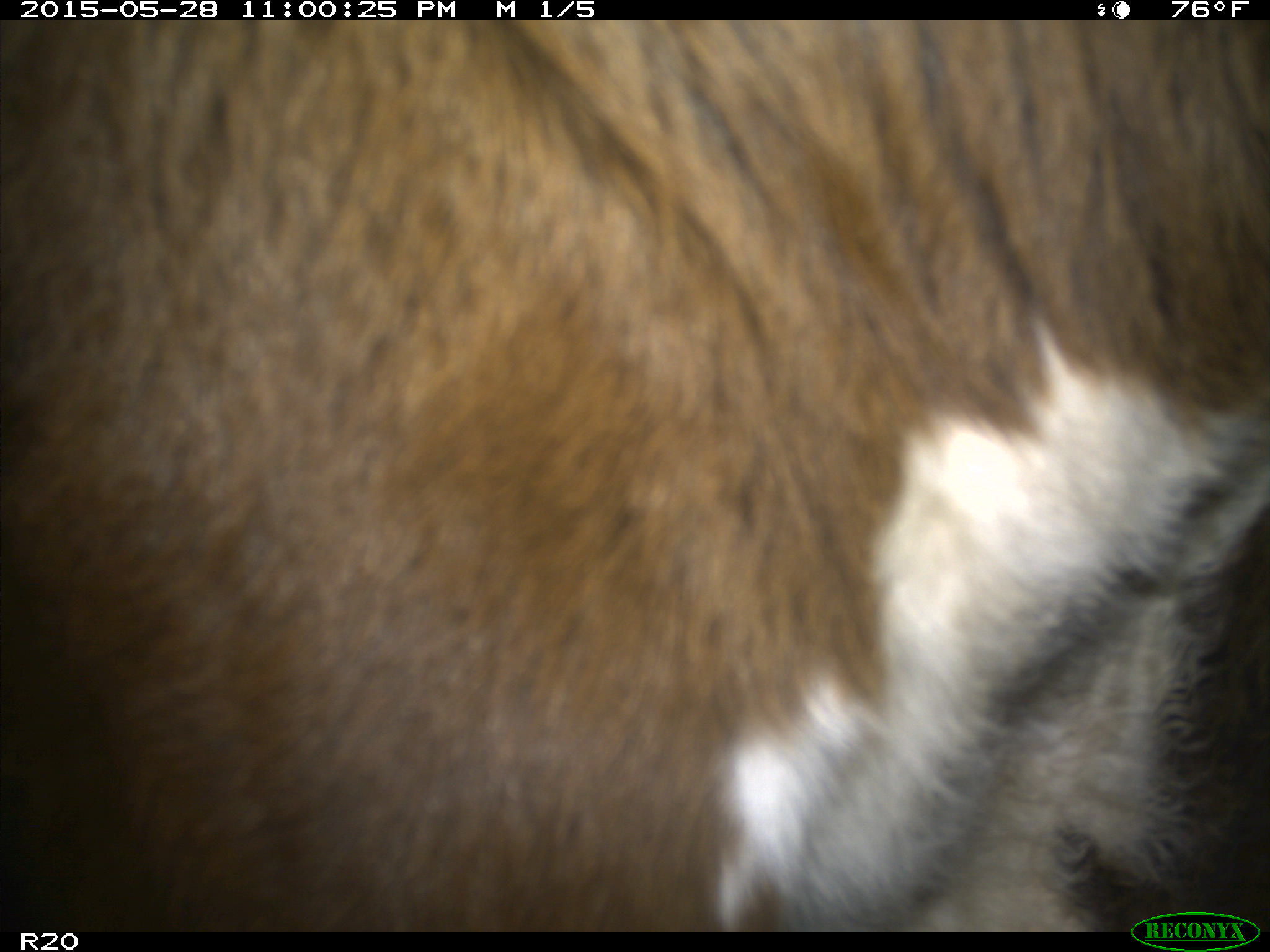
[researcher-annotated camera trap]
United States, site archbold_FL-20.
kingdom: Animalia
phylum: Chordata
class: Mammalia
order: Artiodactyla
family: Bovidae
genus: Bos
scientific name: Bos taurus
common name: domestic cow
Bos taurus (domestic cow).